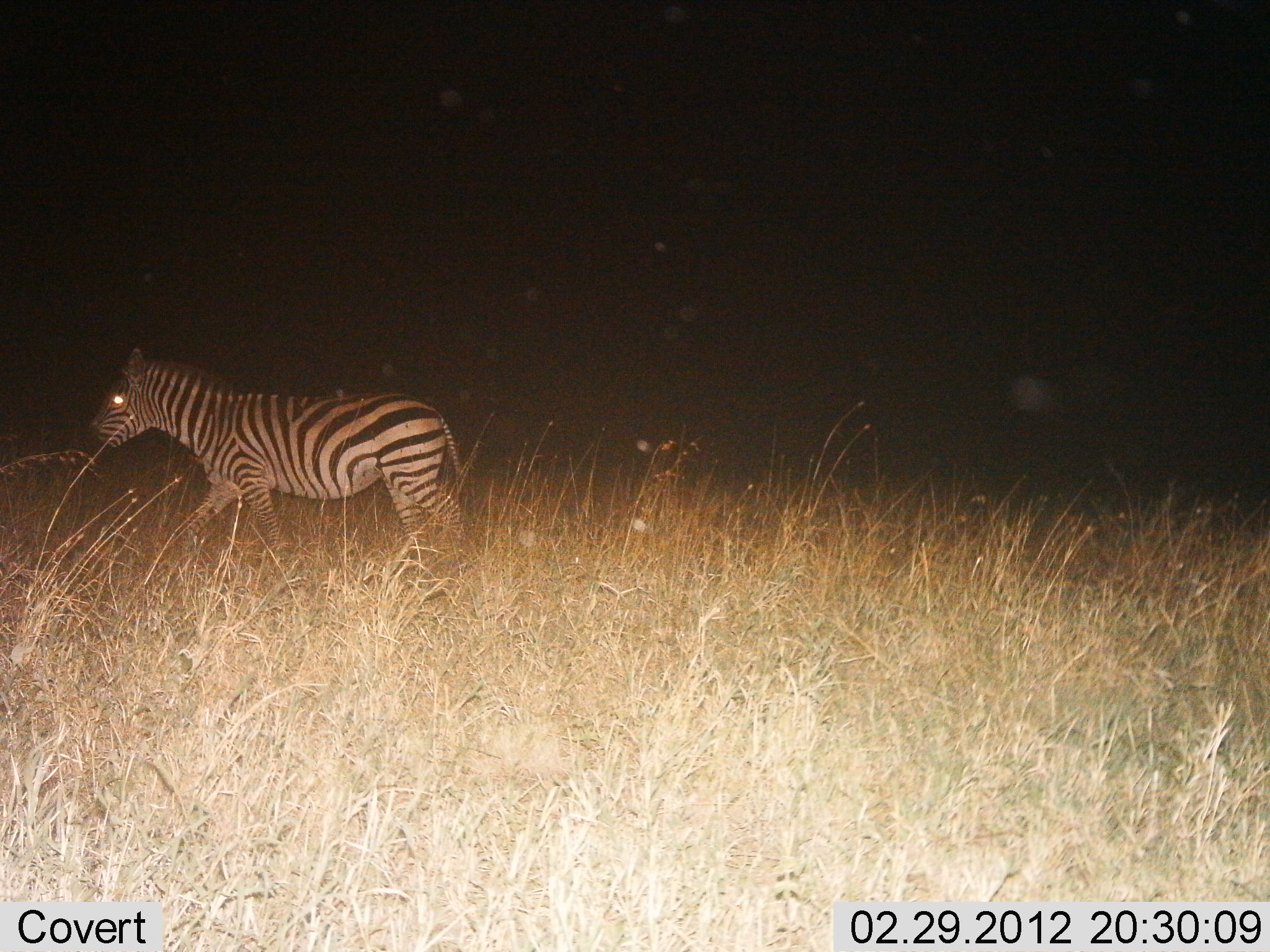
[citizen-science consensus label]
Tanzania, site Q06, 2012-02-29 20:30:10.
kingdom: Animalia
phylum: Chordata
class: Mammalia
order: Perissodactyla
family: Equidae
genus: Equus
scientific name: Equus quagga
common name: plains zebra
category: zebra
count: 1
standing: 0%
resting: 0%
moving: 100%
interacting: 0%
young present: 0%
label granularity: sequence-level